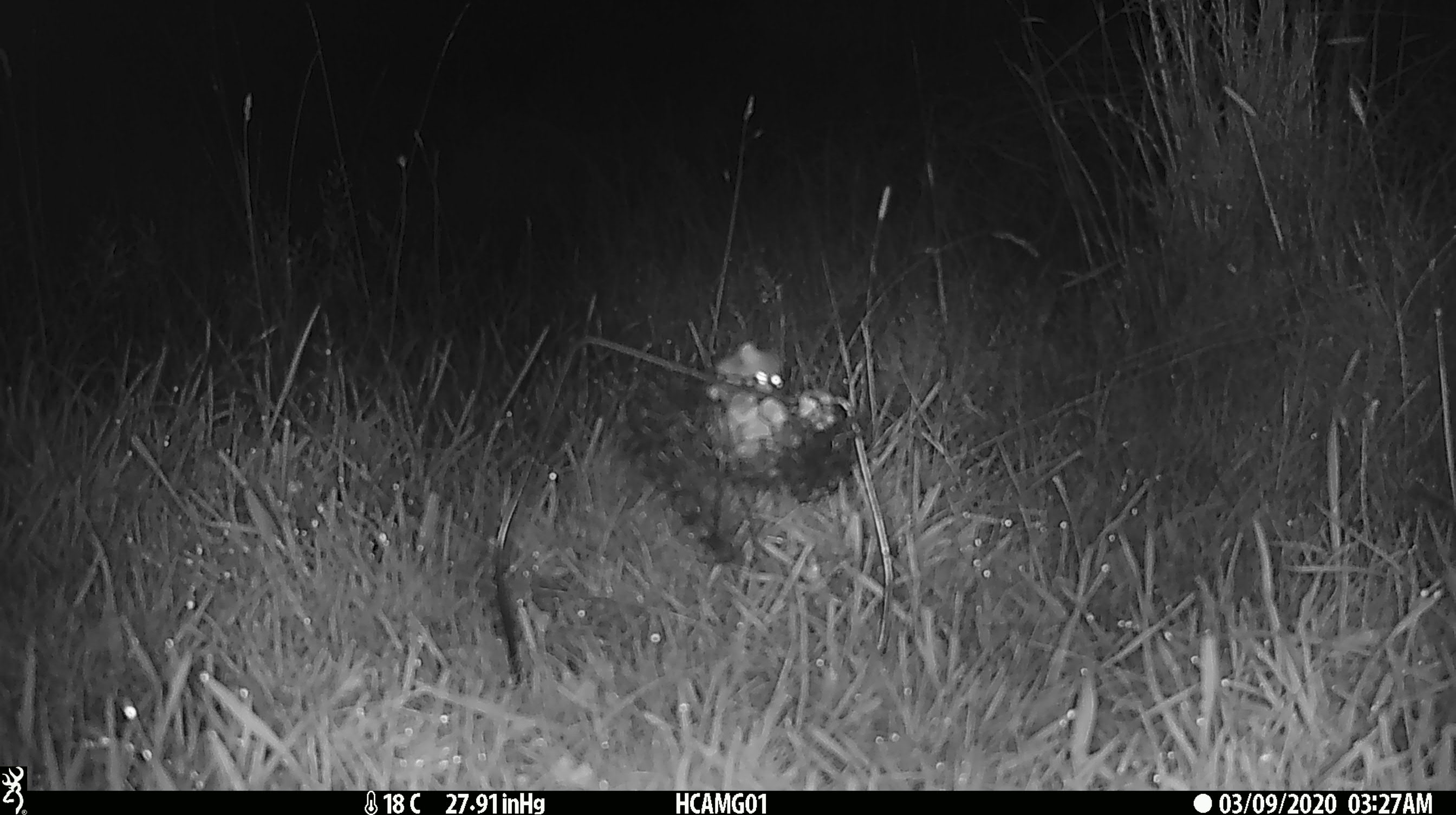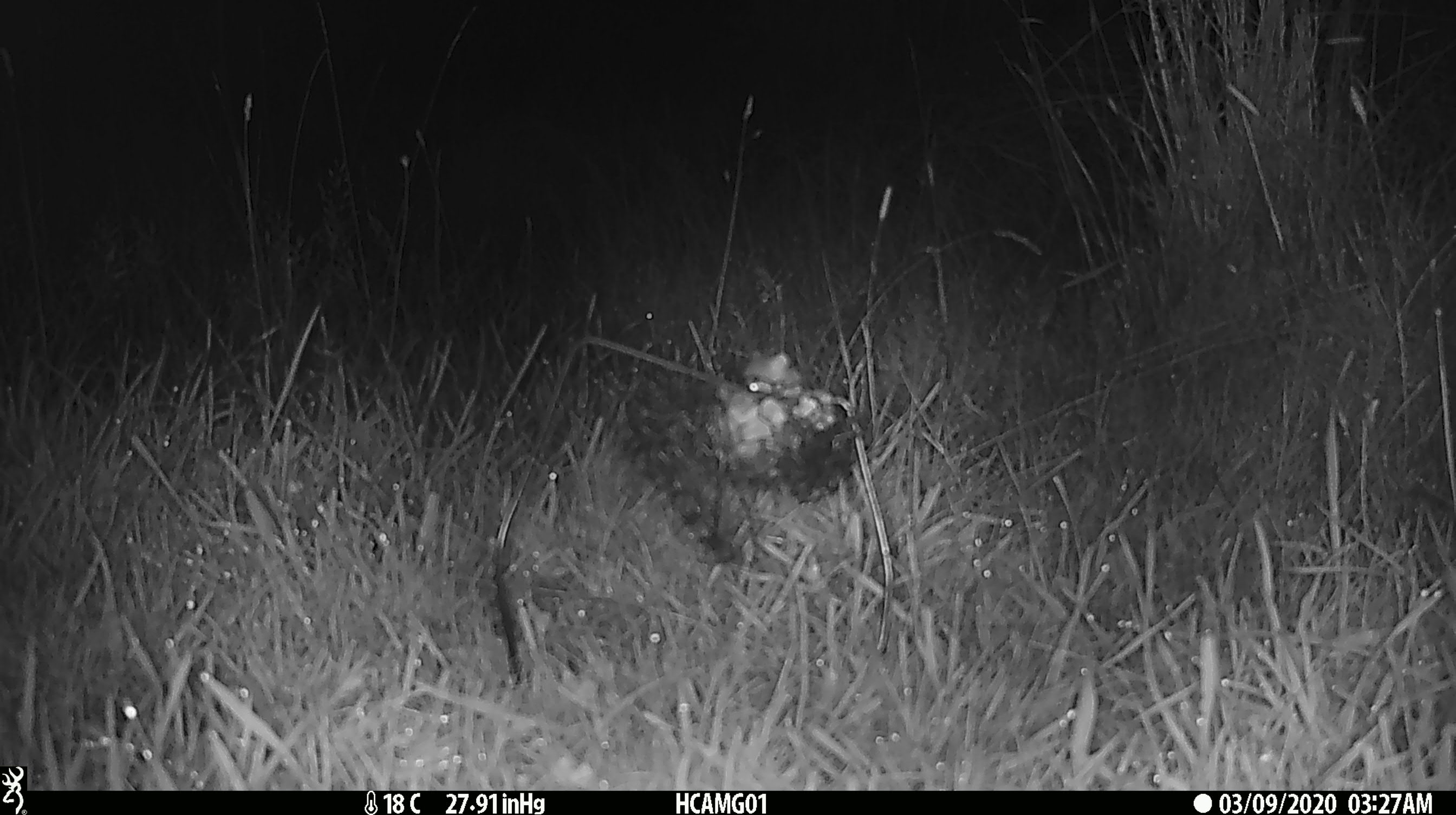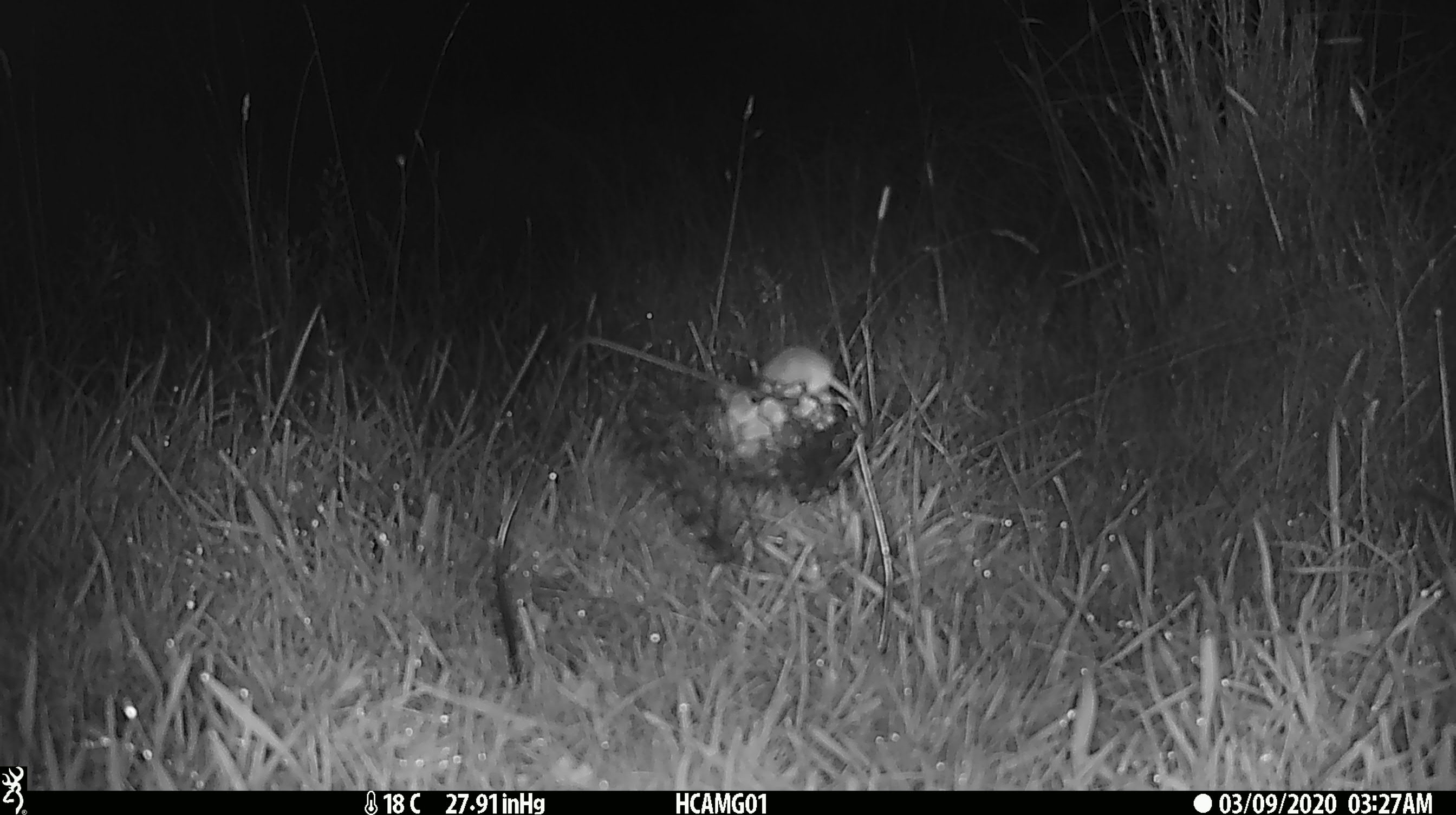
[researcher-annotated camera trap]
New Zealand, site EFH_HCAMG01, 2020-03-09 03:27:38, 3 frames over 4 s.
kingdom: Animalia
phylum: Chordata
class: Mammalia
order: Rodentia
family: Muridae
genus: Mus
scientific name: Mus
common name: mouse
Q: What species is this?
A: Mouse (Mus).